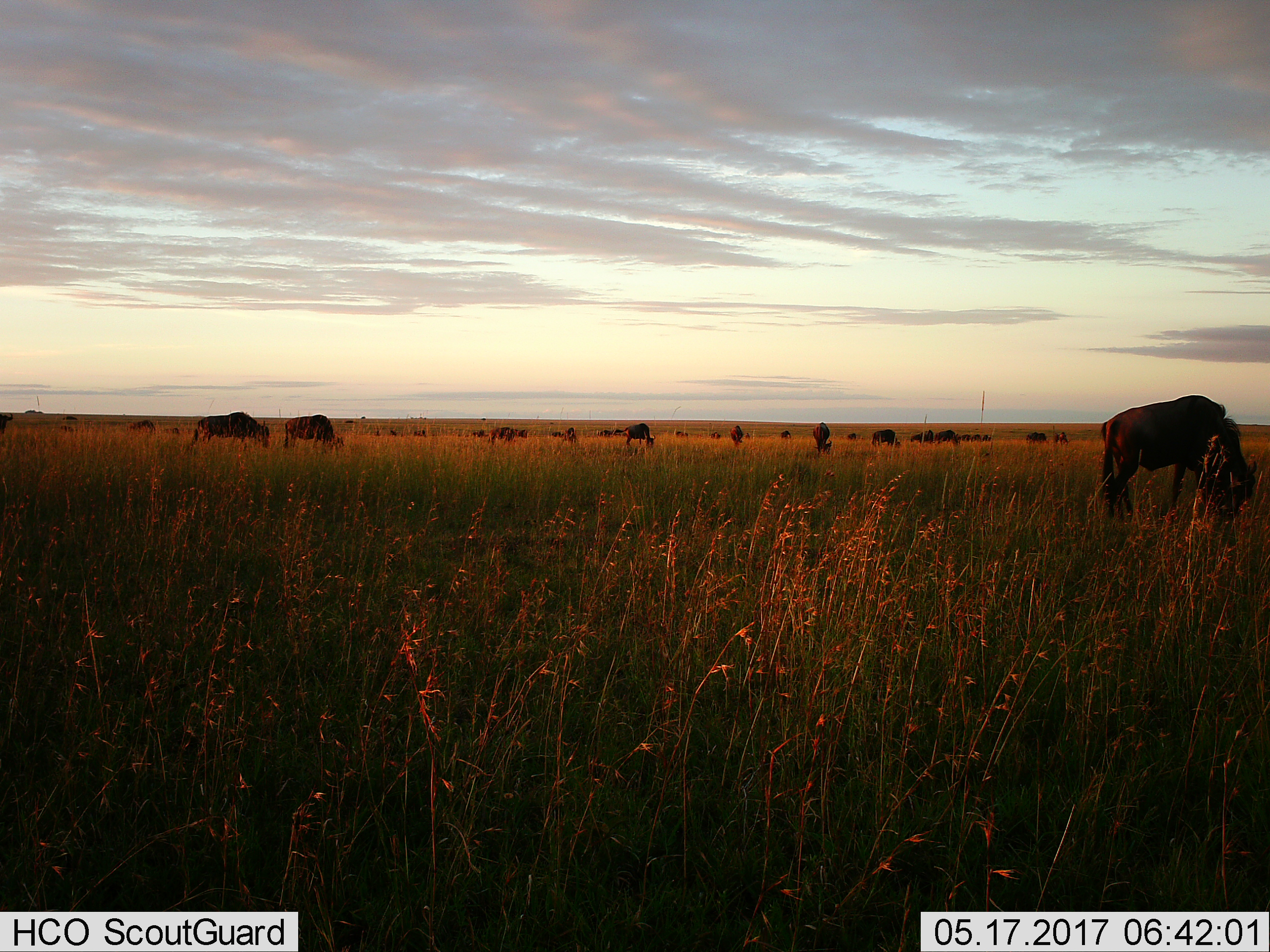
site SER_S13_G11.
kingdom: Animalia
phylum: Chordata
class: Mammalia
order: Artiodactyla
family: Bovidae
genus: Connochaetes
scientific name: Connochaetes taurinus taurinus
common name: blue wildebeest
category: wildebeestblue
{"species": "wildebeestblue (blue wildebeest) (Connochaetes taurinus taurinus)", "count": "11-50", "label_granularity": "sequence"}